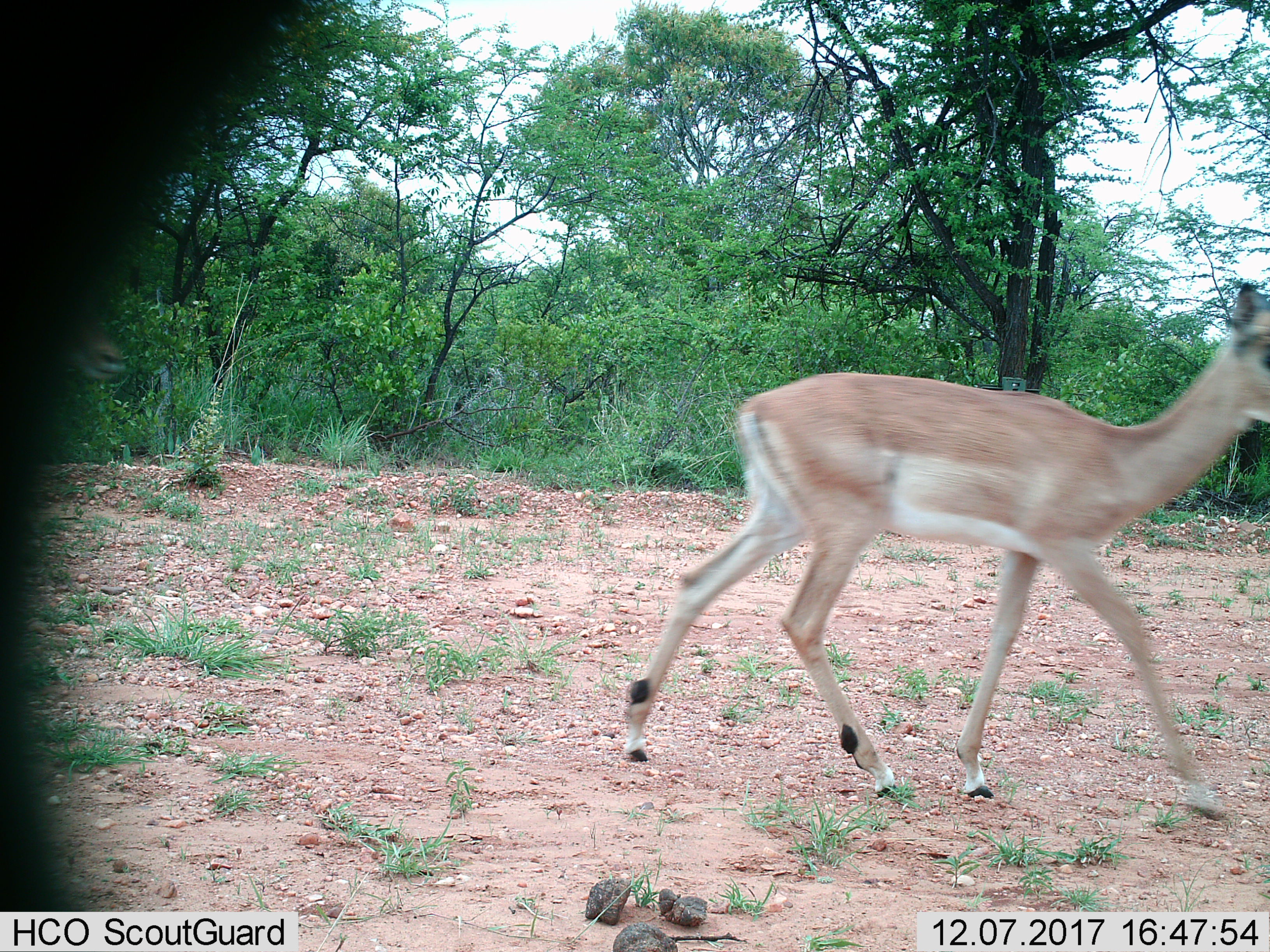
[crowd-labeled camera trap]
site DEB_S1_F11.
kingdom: Animalia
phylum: Chordata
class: Mammalia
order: Artiodactyla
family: Bovidae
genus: Aepyceros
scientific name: Aepyceros melampus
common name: impala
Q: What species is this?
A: Impala (Aepyceros melampus).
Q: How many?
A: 1.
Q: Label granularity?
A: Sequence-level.